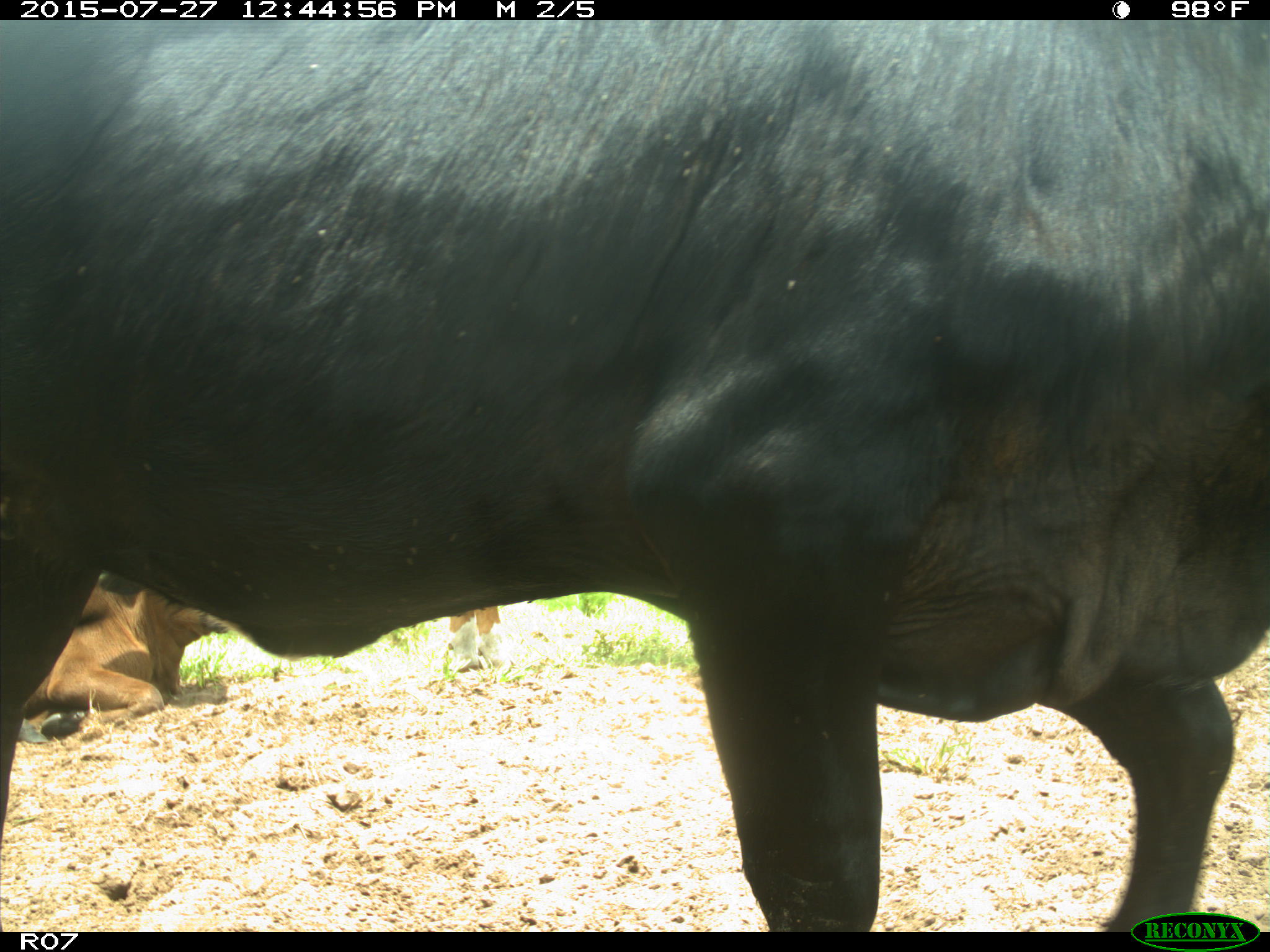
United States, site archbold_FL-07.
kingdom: Animalia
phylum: Chordata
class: Mammalia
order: Artiodactyla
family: Bovidae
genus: Bos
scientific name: Bos taurus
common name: domestic cow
Bos taurus (domestic cow).